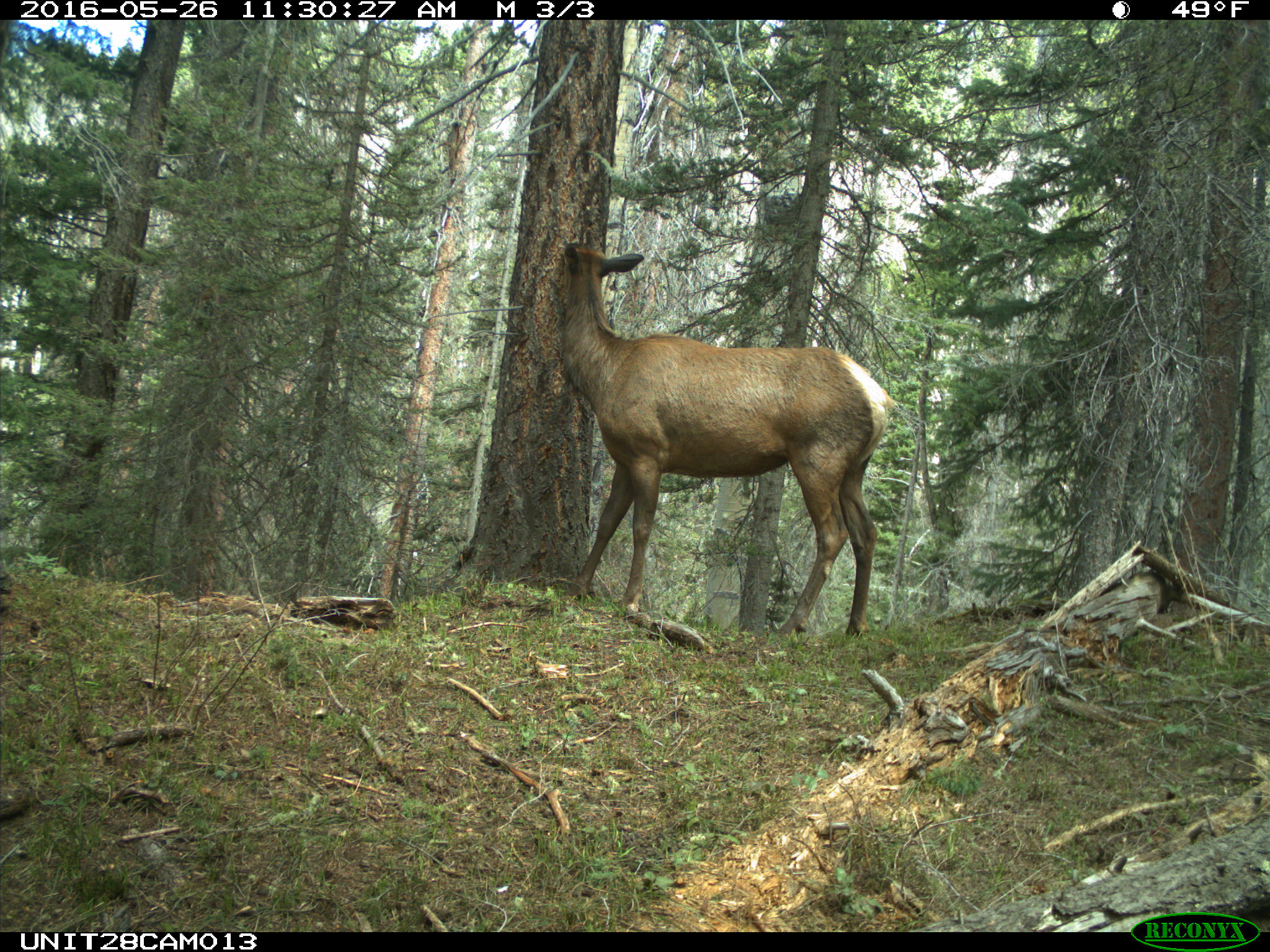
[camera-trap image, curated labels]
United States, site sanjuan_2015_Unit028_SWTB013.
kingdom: Animalia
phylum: Chordata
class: Mammalia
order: Artiodactyla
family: Cervidae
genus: Cervus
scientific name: Cervus elaphus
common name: red deer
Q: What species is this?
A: Cervus elaphus (red deer).